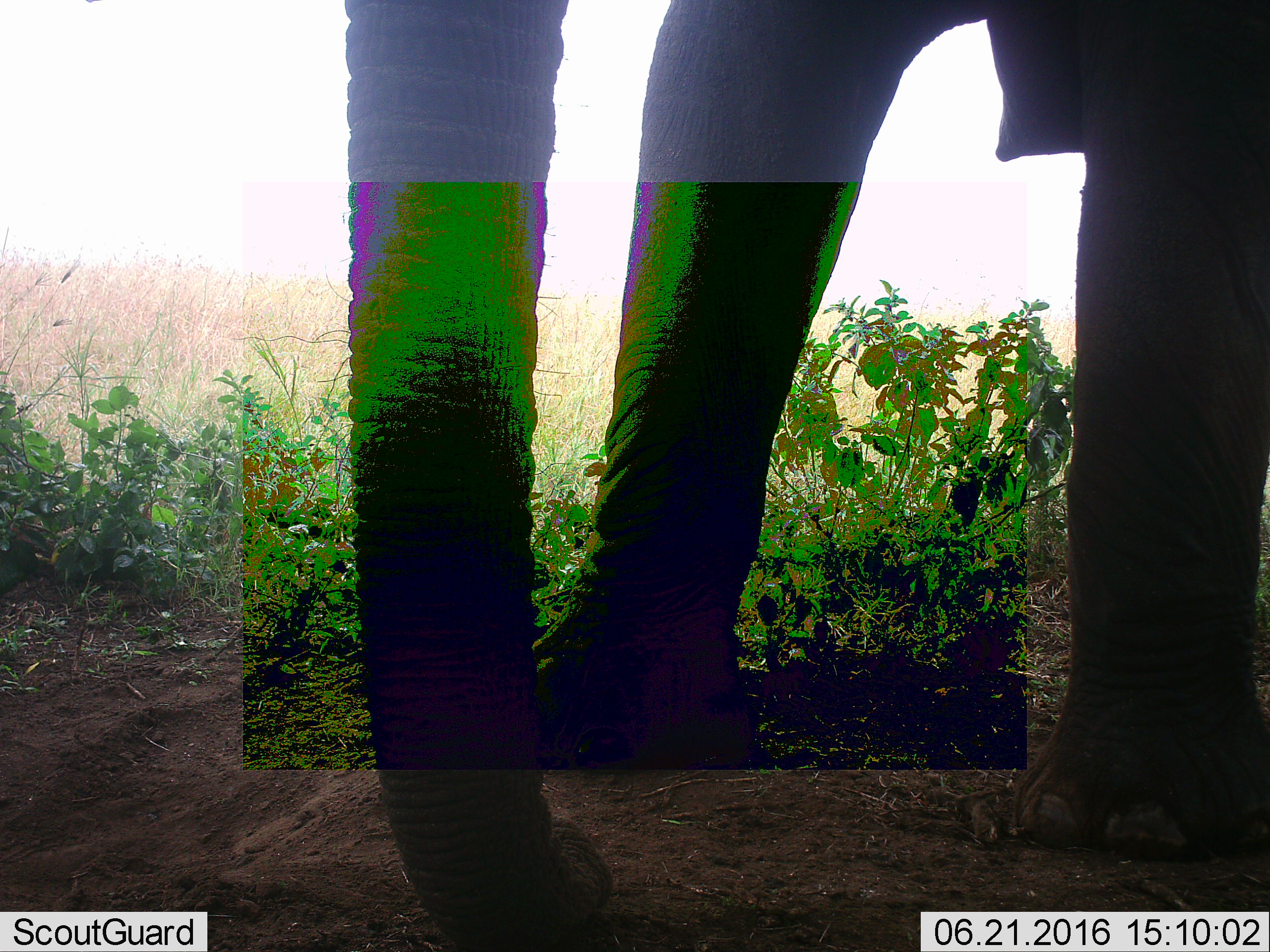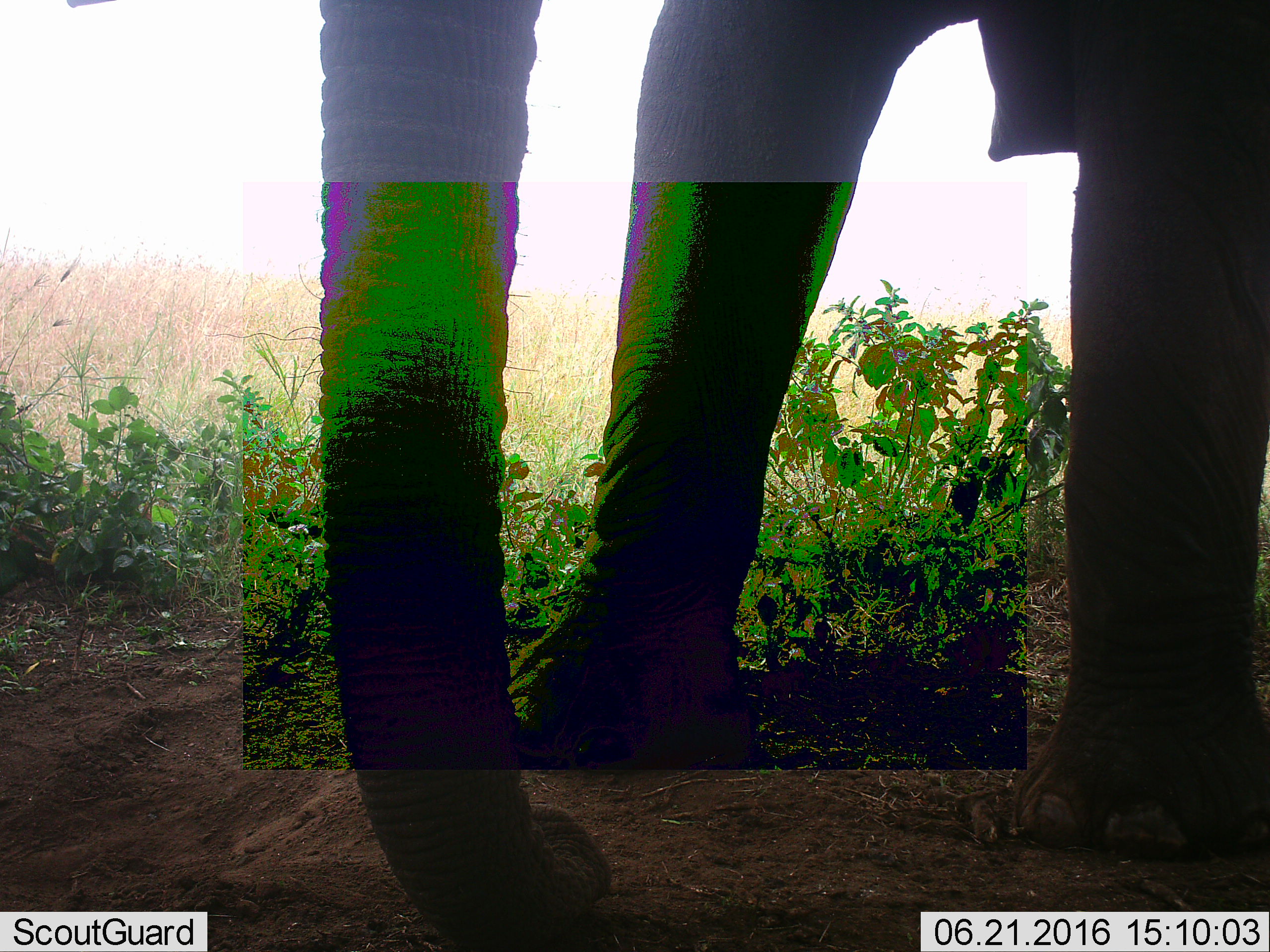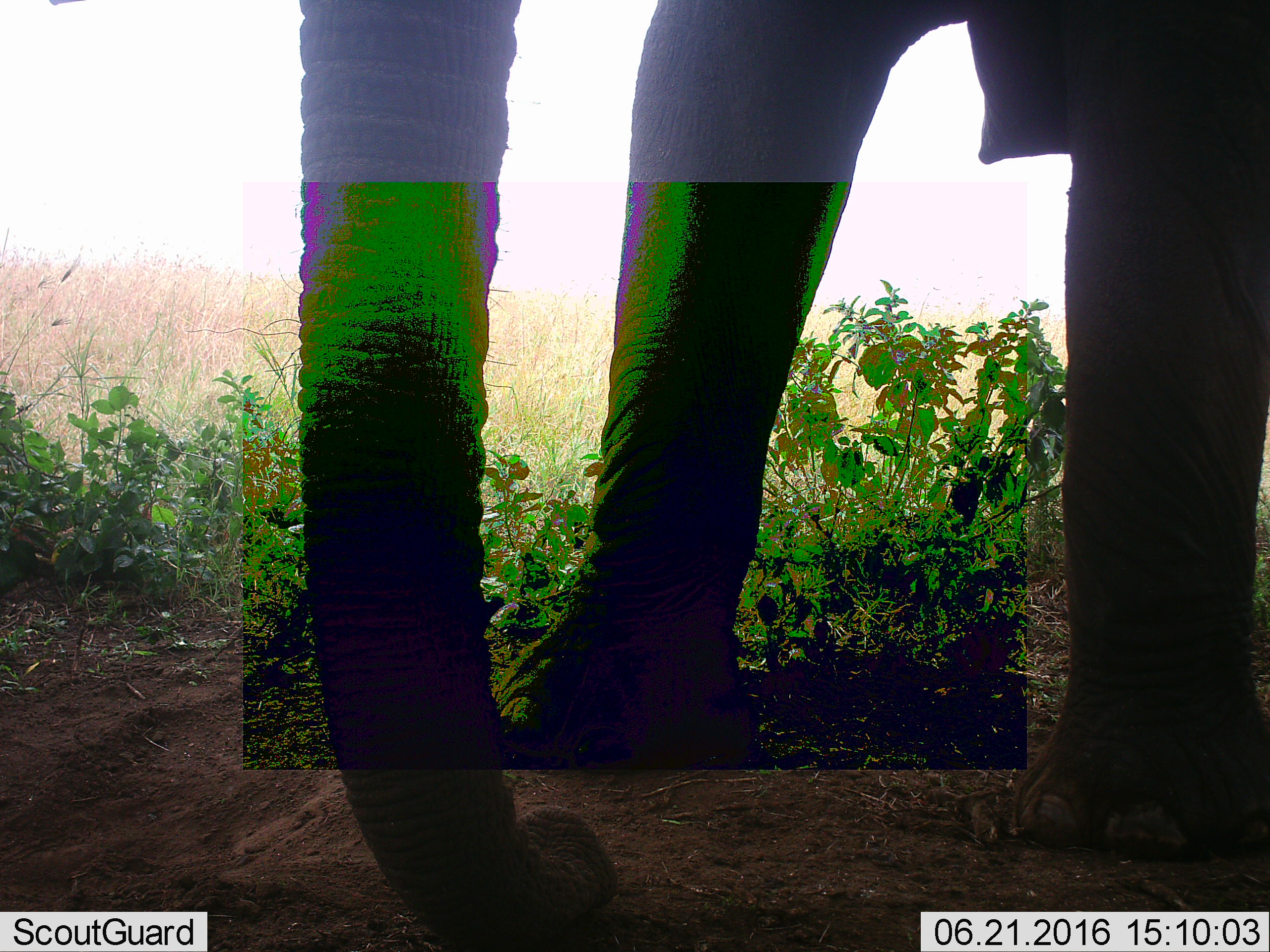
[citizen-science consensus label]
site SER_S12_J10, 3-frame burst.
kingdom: Animalia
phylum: Chordata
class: Mammalia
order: Proboscidea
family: Elephantidae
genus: Loxodonta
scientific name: Loxodonta africana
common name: african bush elephant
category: elephant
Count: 1.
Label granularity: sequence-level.